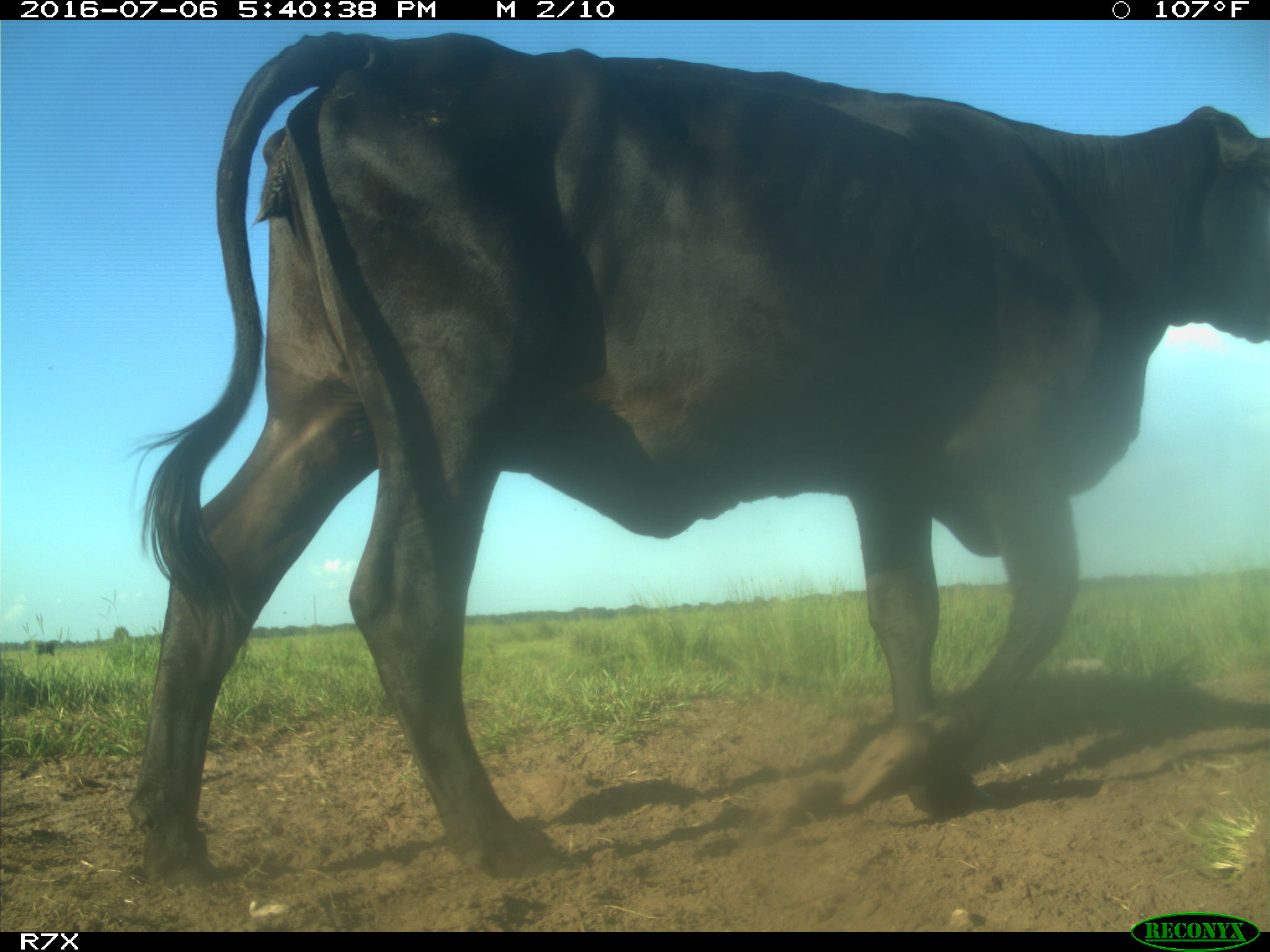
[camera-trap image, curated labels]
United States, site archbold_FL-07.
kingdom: Animalia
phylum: Chordata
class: Mammalia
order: Artiodactyla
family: Bovidae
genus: Bos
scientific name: Bos taurus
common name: domestic cow